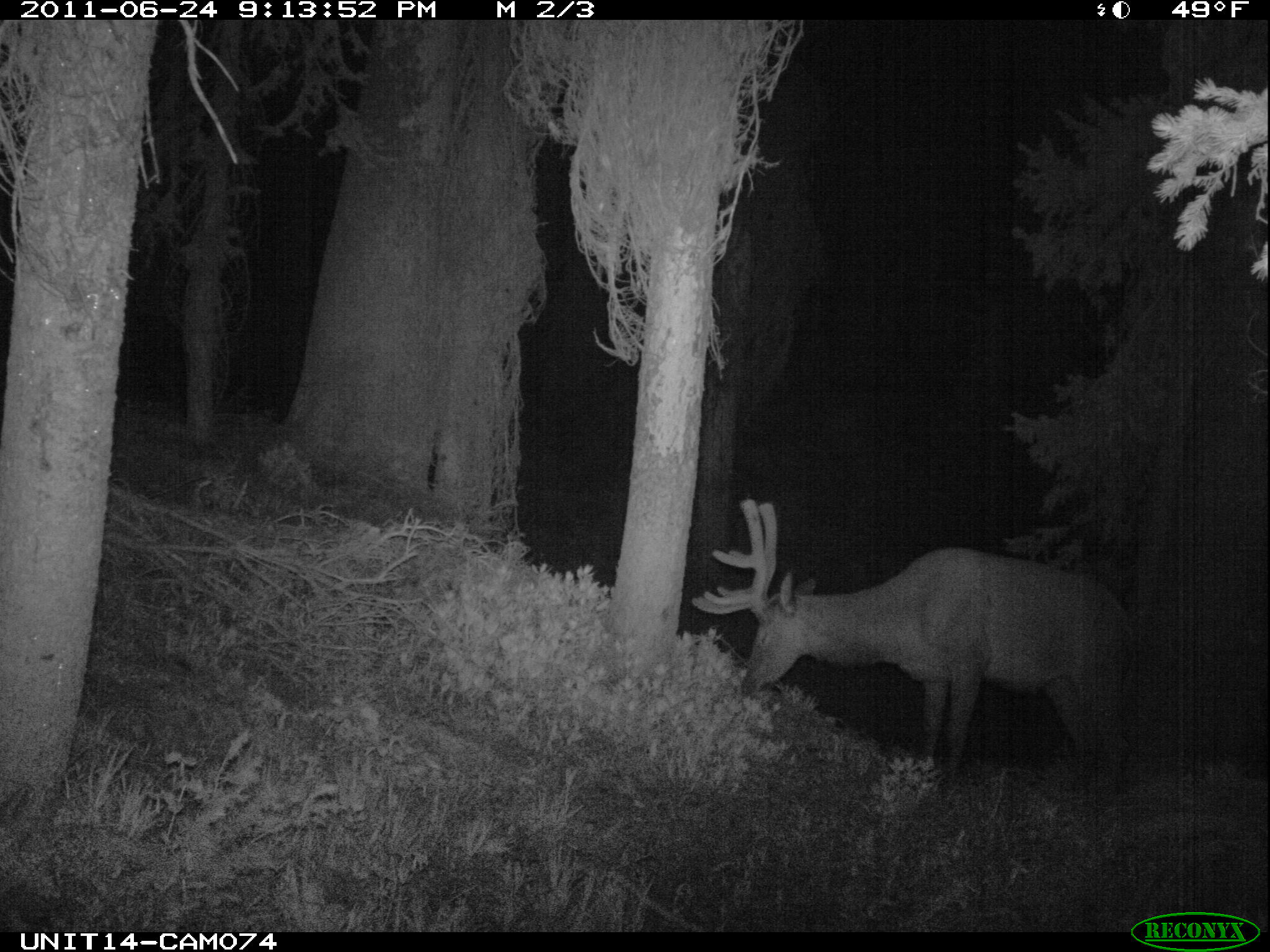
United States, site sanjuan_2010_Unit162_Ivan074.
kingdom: Animalia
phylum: Chordata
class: Mammalia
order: Artiodactyla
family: Cervidae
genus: Cervus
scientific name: Cervus elaphus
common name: red deer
Cervus elaphus (red deer).